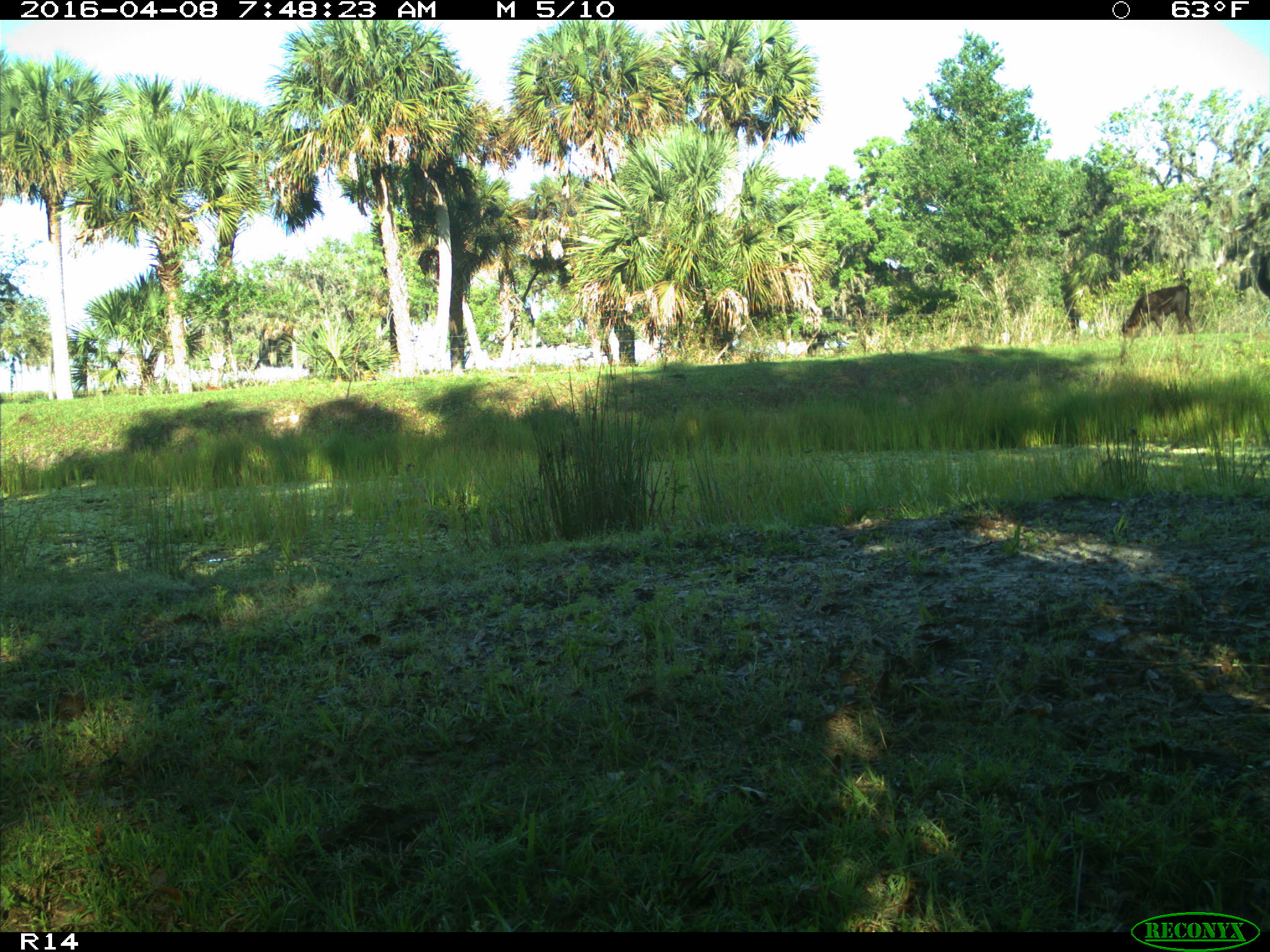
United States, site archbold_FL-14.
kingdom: Animalia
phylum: Chordata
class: Mammalia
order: Artiodactyla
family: Bovidae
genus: Bos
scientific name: Bos taurus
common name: domestic cow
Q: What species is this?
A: Bos taurus (domestic cow).